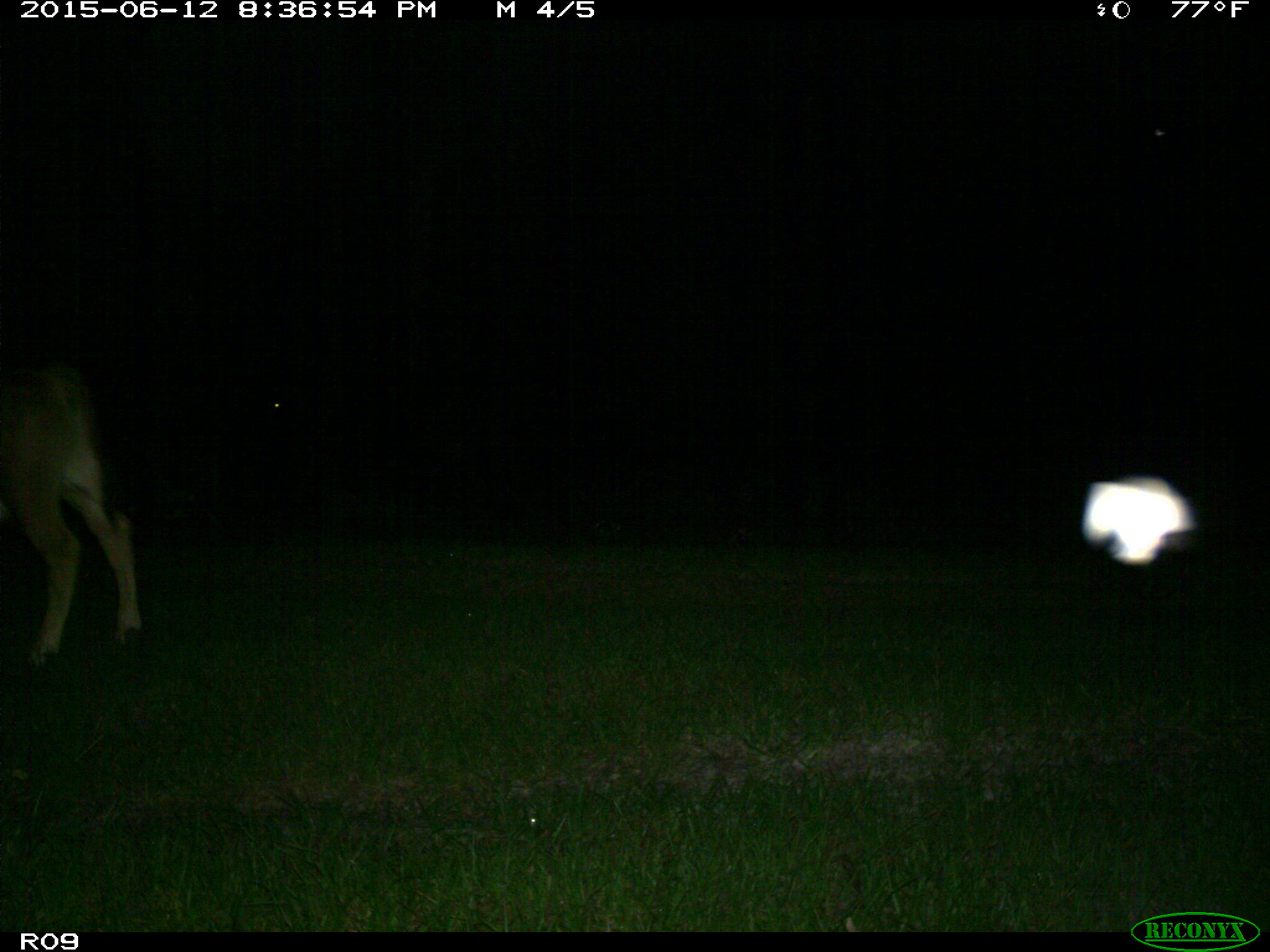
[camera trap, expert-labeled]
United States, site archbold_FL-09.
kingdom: Animalia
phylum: Chordata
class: Mammalia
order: Artiodactyla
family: Bovidae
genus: Bos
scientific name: Bos taurus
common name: domestic cow